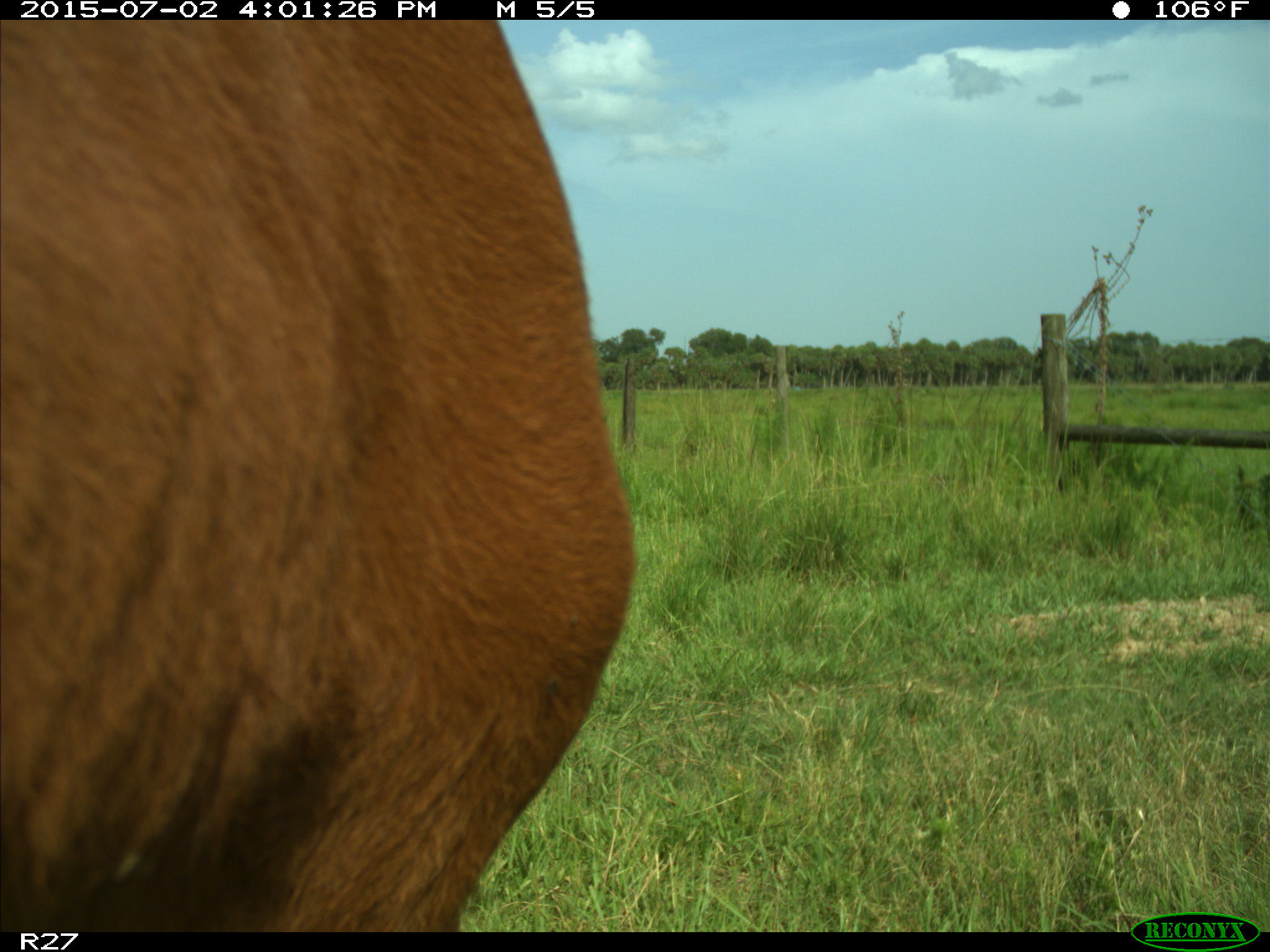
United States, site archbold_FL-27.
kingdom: Animalia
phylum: Chordata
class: Mammalia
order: Artiodactyla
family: Bovidae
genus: Bos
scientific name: Bos taurus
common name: domestic cow